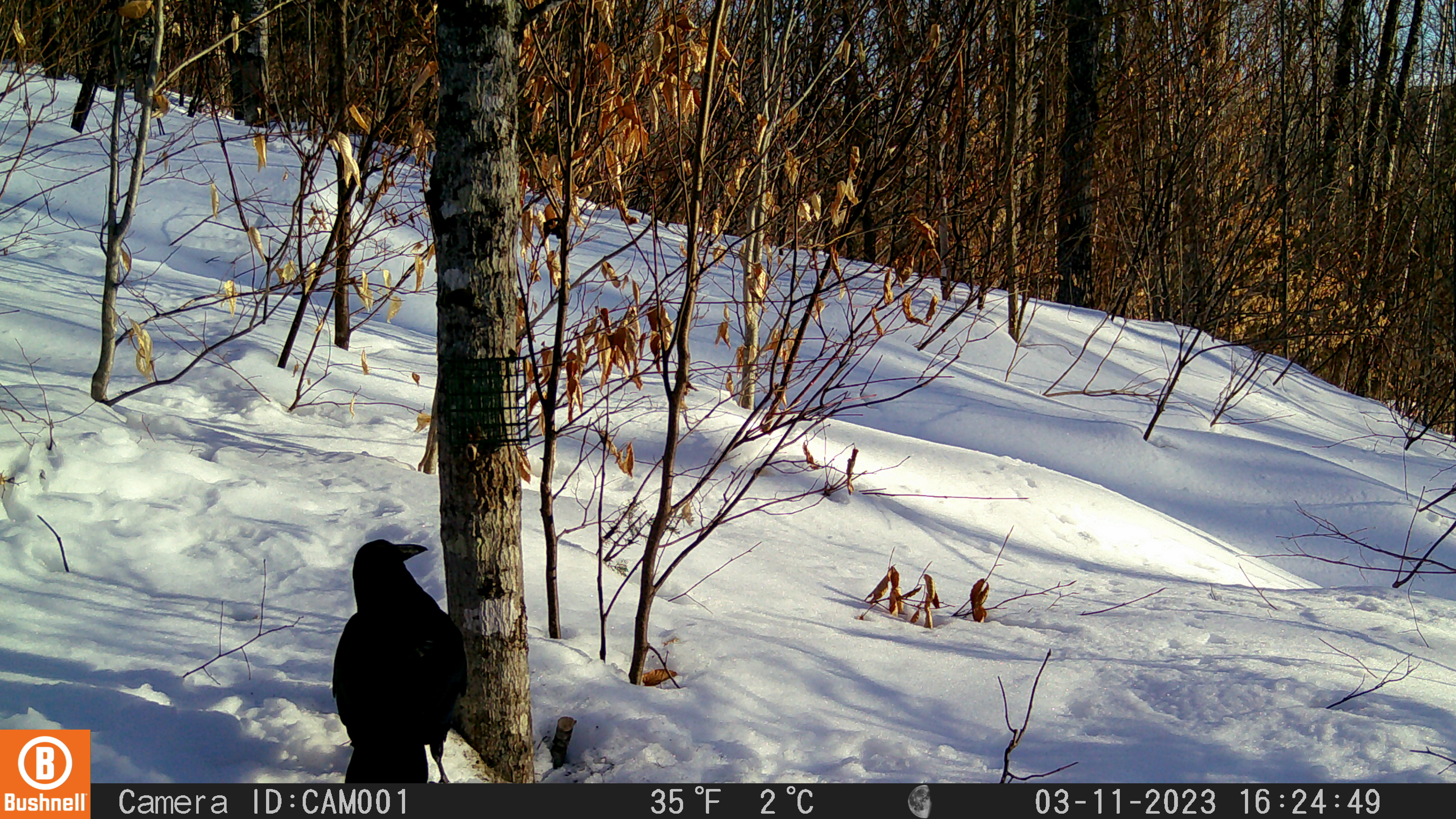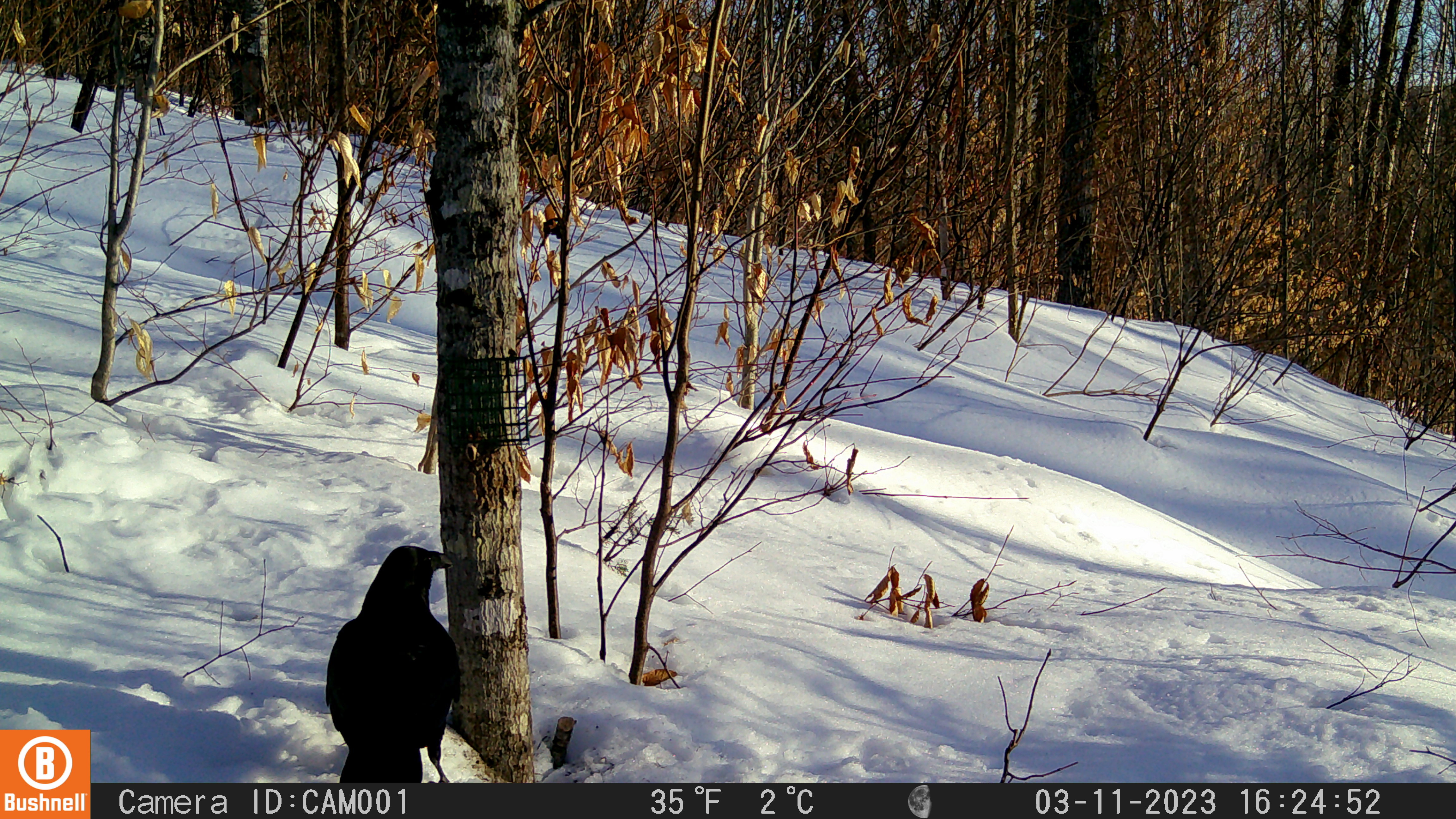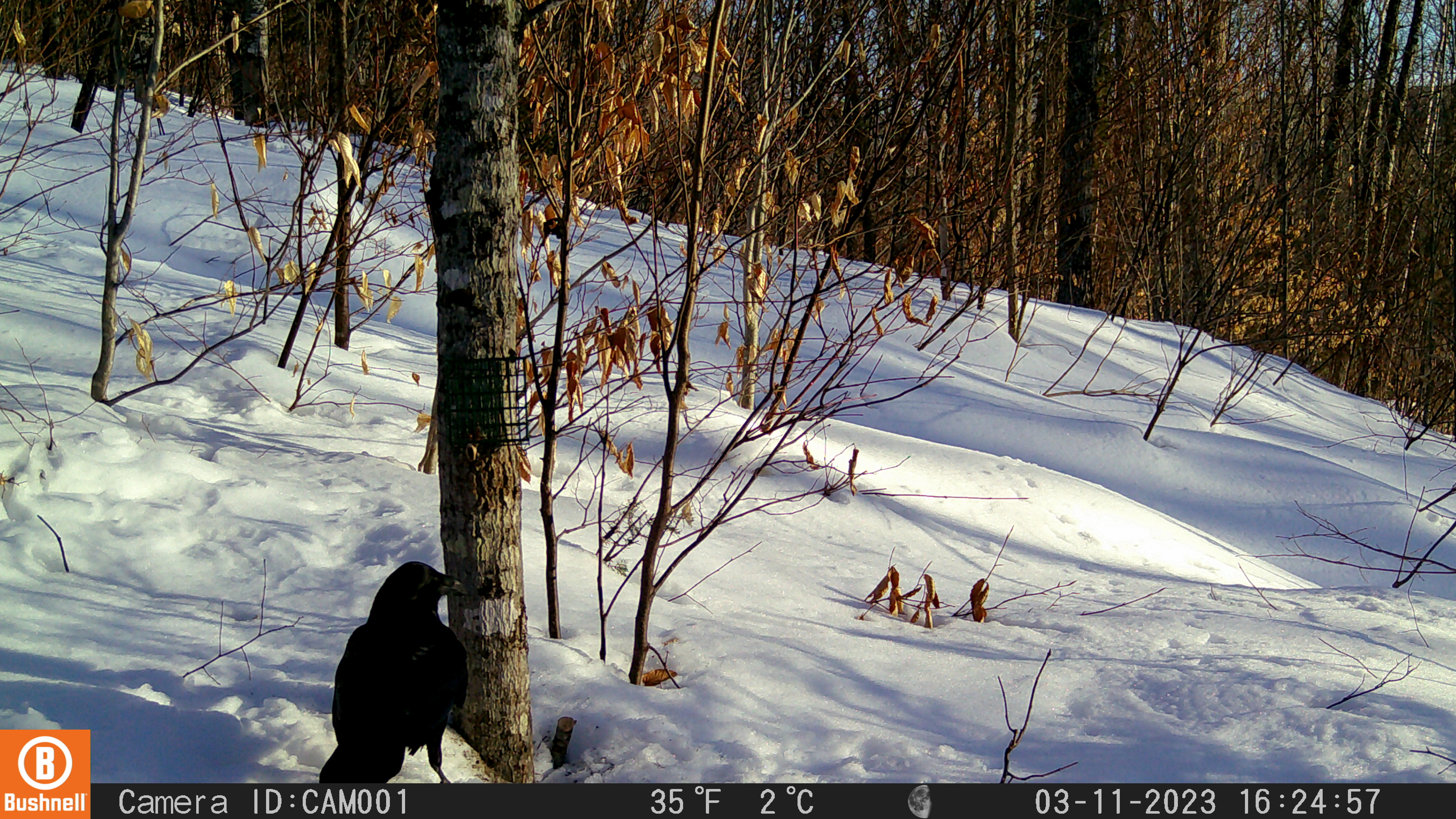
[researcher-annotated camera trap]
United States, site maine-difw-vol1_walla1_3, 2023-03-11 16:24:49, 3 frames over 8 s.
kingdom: Animalia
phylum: Chordata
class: Aves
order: Passeriformes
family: Corvidae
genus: Corvus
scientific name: Corvus corax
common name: common raven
Common raven (Corvus corax).